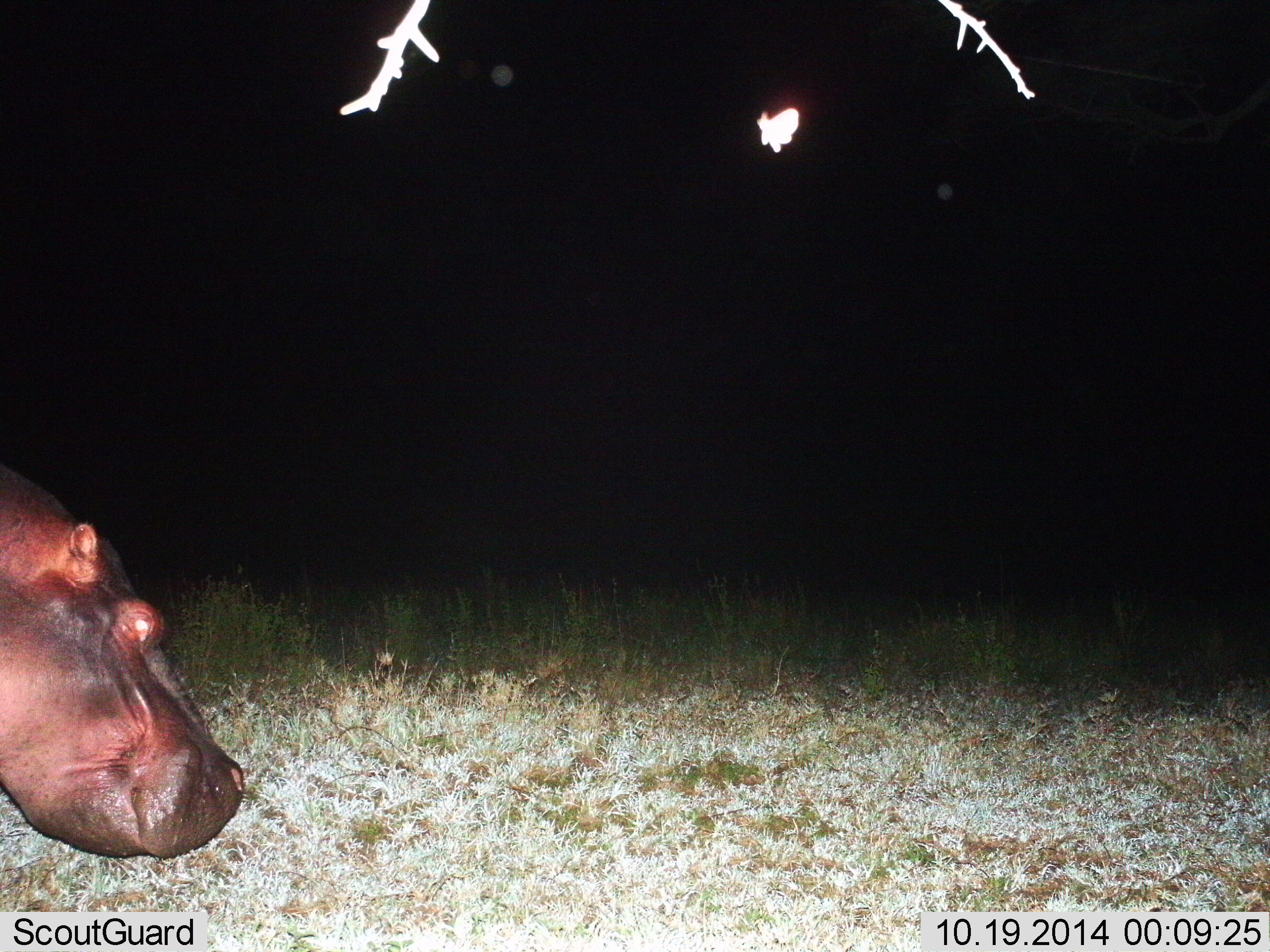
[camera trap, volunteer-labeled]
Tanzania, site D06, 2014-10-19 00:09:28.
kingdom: Animalia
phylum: Chordata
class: Mammalia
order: Artiodactyla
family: Hippopotamidae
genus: Hippopotamus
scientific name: Hippopotamus amphibius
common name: hippopotamus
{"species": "hippopotamus (Hippopotamus amphibius)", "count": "1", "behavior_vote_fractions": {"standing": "50%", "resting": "0%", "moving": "50%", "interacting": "0%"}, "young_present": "0%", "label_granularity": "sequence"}